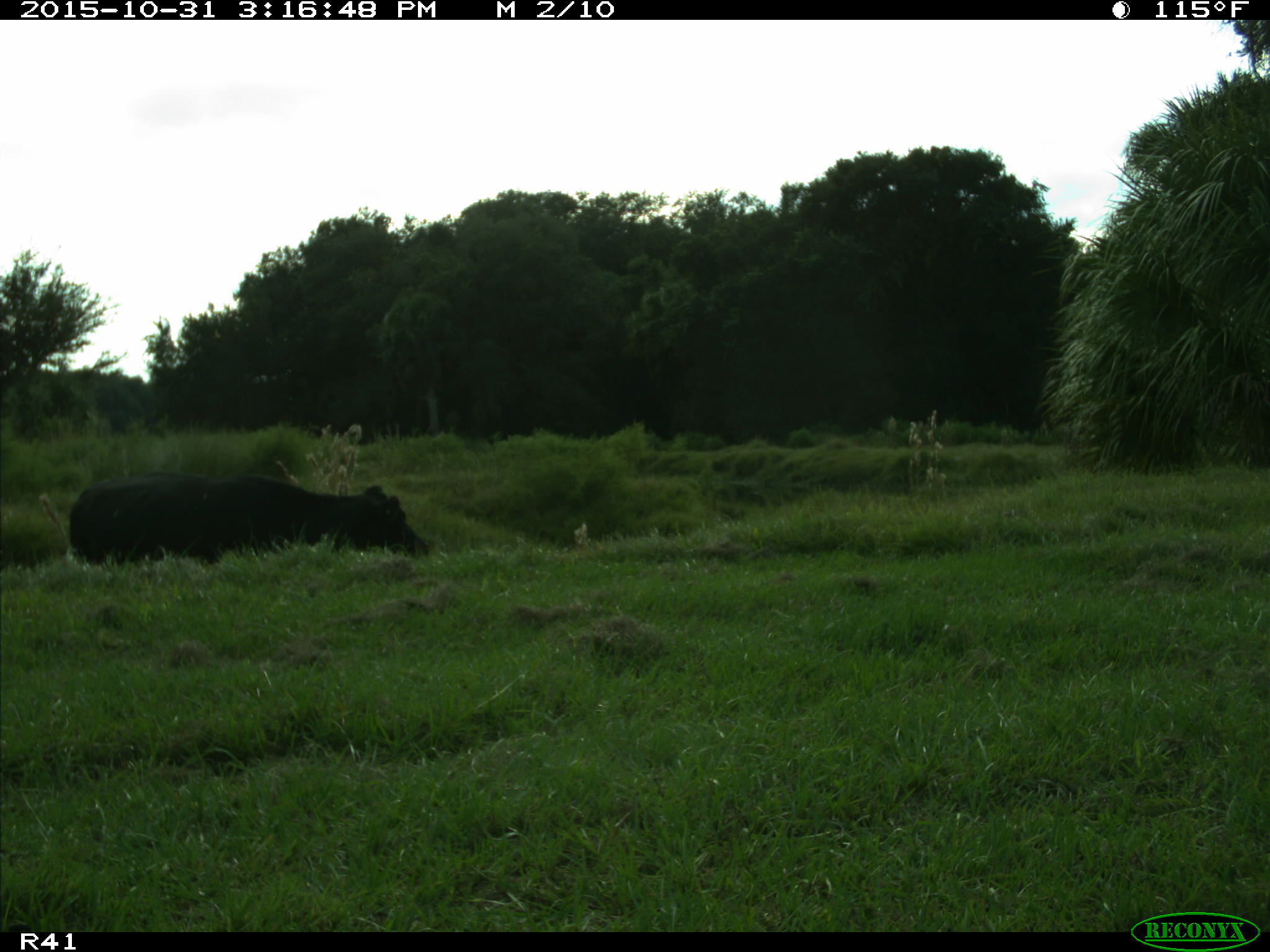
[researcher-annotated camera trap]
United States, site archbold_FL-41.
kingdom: Animalia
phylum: Chordata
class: Mammalia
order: Artiodactyla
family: Bovidae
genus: Bos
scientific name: Bos taurus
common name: domestic cow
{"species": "Bos taurus (domestic cow)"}